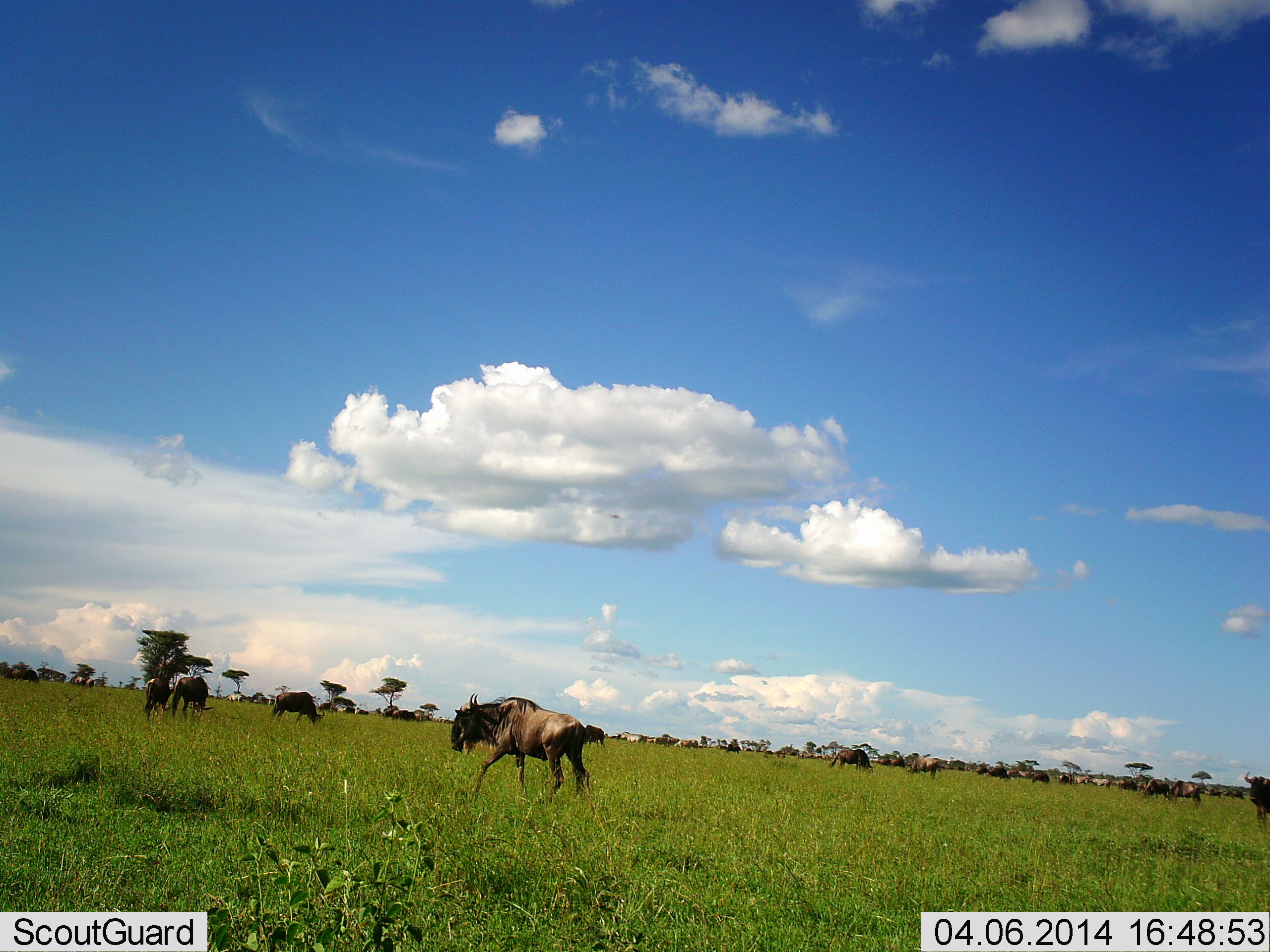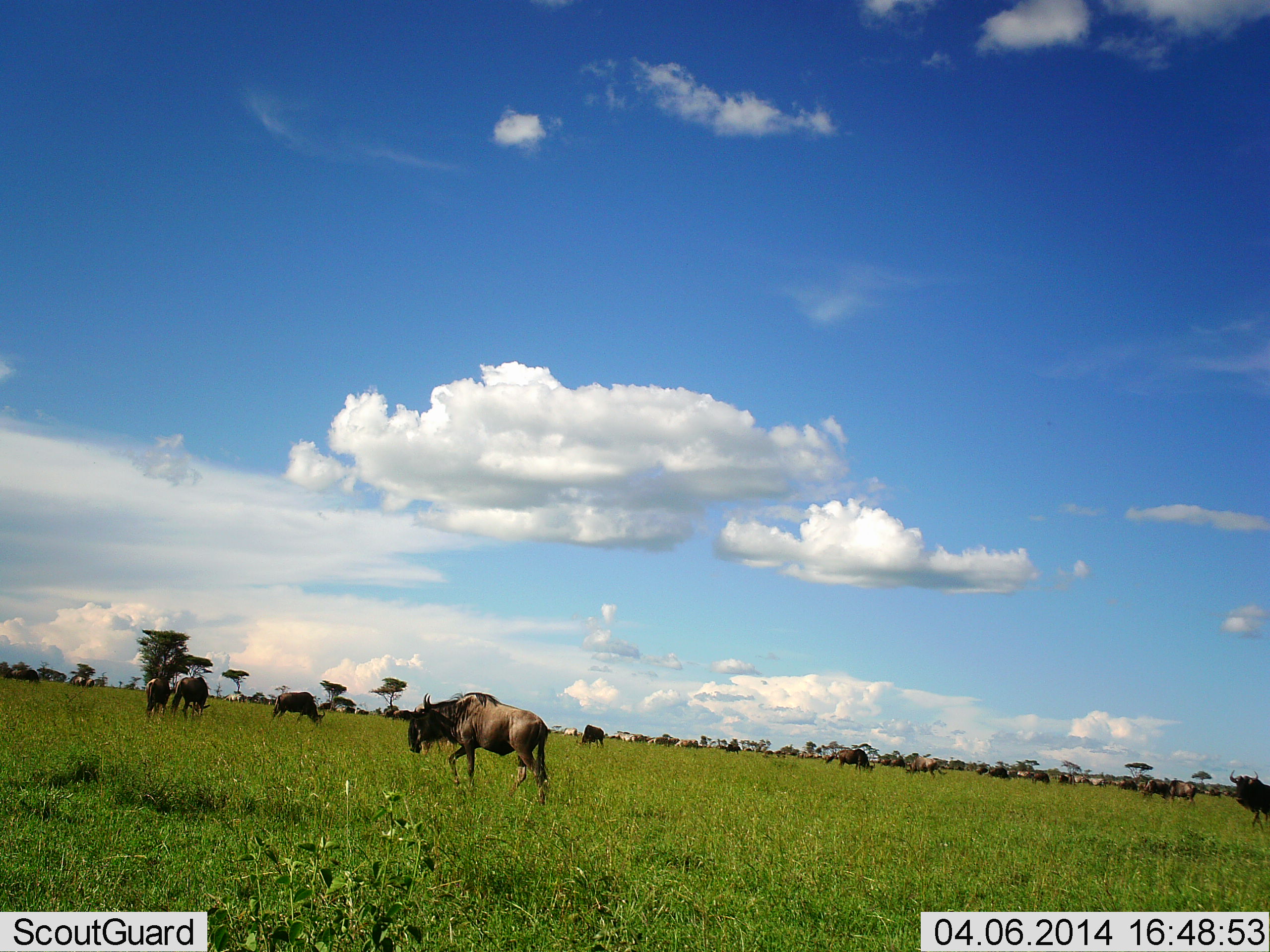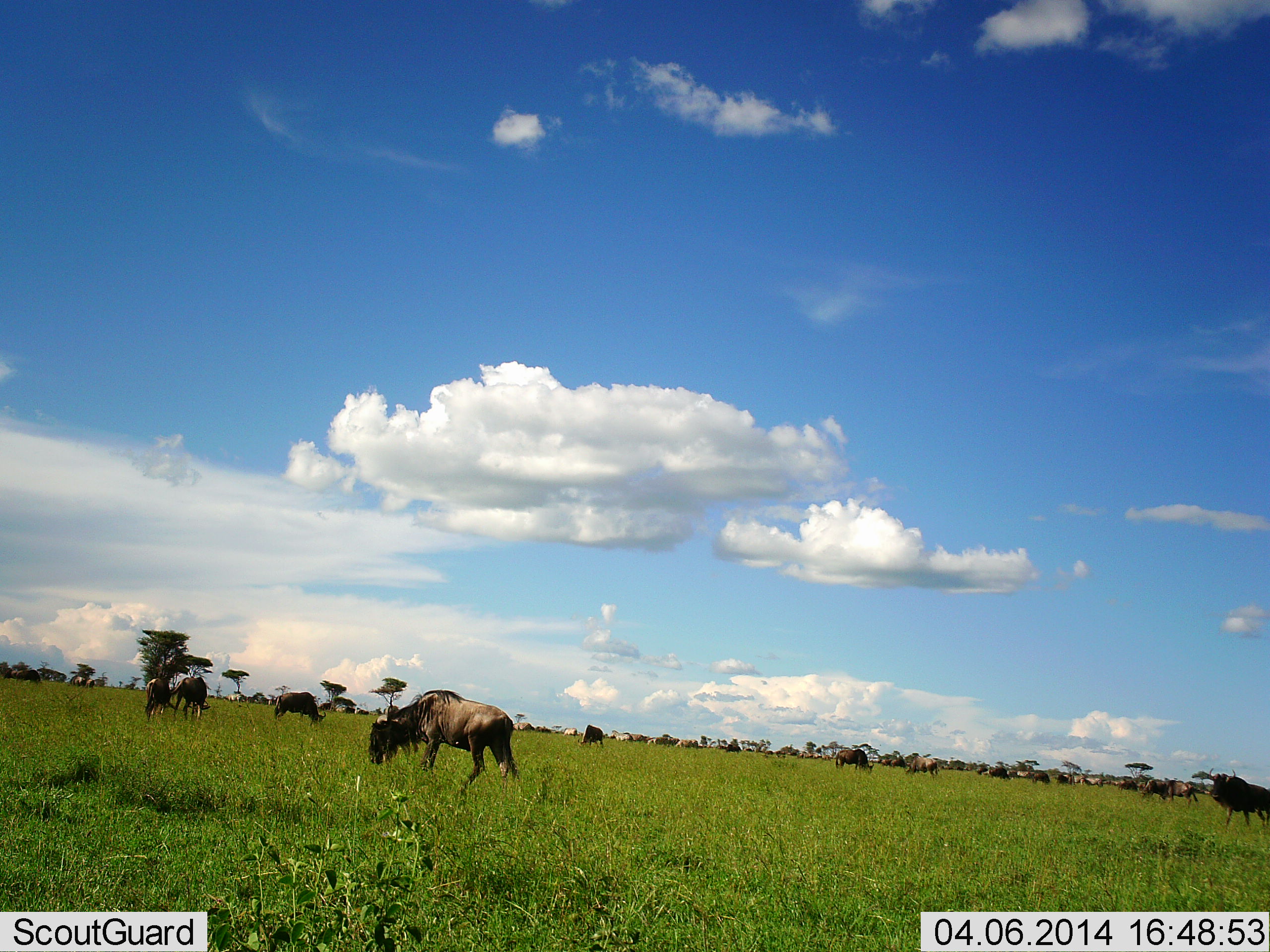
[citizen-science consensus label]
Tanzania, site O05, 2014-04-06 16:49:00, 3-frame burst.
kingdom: Animalia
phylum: Chordata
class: Mammalia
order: Artiodactyla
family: Bovidae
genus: Connochaetes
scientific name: Connochaetes taurinus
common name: blue wildebeest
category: wildebeest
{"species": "wildebeest (blue wildebeest) (Connochaetes taurinus)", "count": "11-50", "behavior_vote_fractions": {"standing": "36%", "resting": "9%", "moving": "91%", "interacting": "0%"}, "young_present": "0%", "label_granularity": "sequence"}